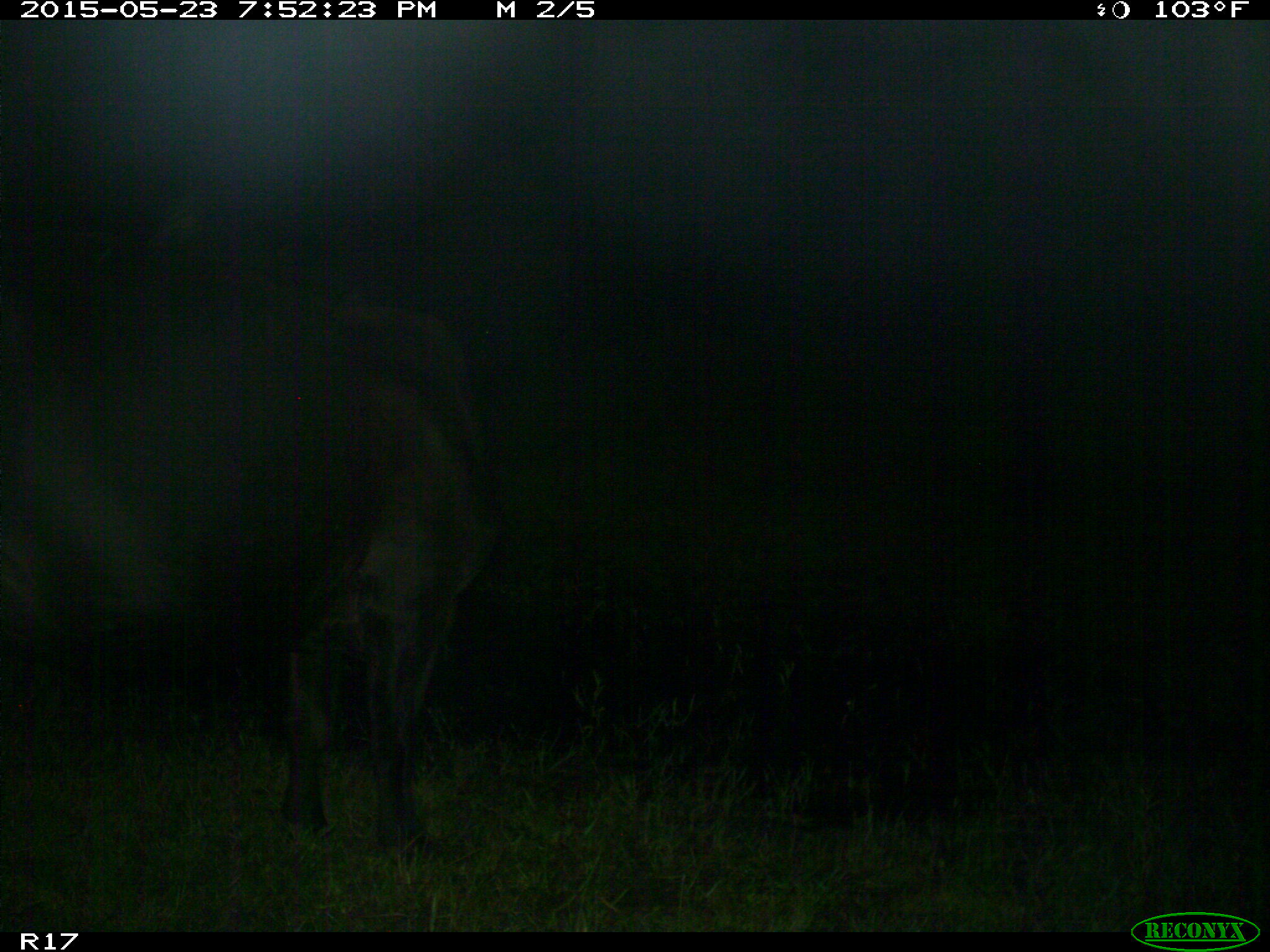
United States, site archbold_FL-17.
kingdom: Animalia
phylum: Chordata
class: Mammalia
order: Artiodactyla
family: Bovidae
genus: Bos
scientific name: Bos taurus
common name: domestic cow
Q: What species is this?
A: Bos taurus (domestic cow).